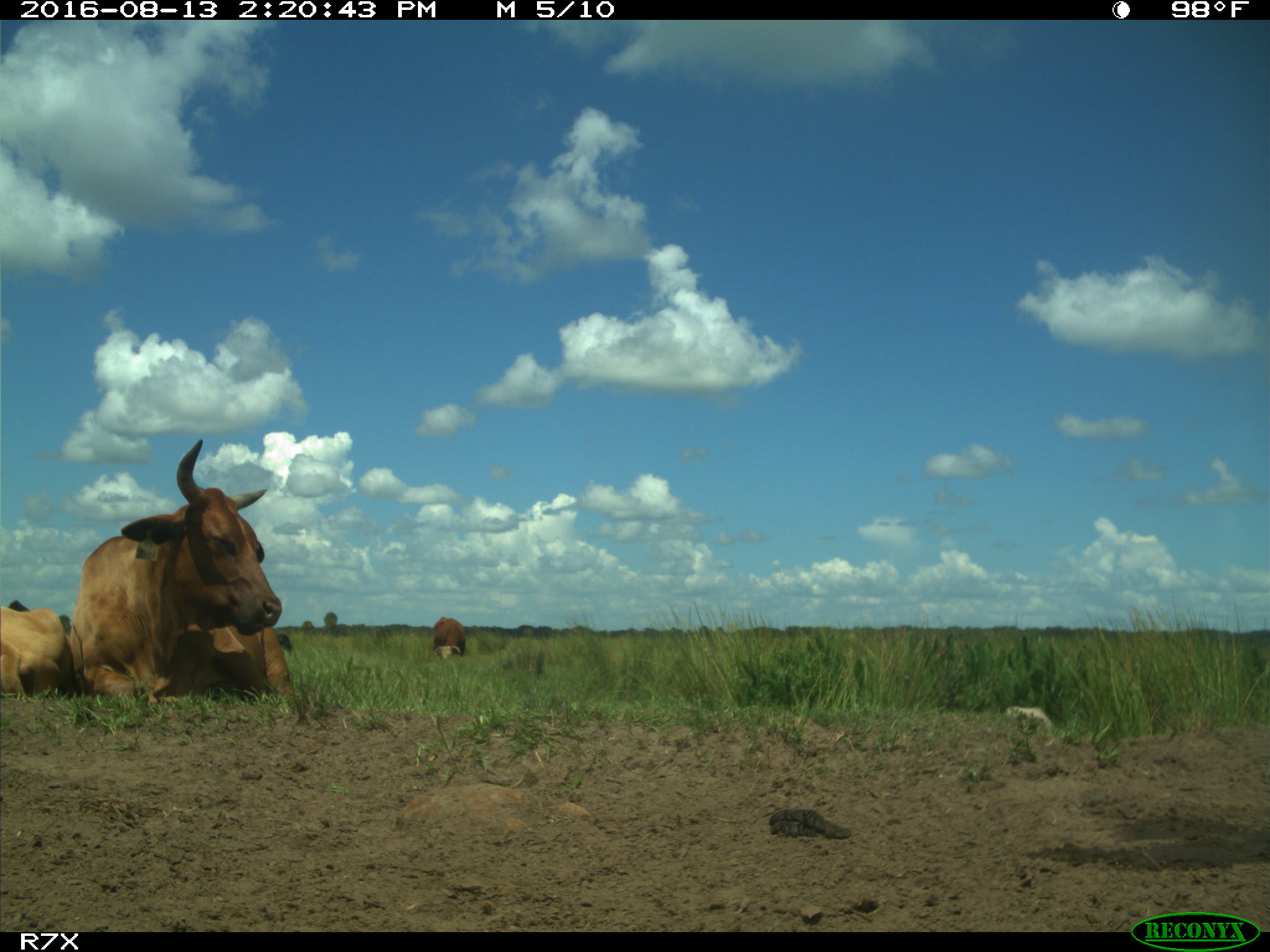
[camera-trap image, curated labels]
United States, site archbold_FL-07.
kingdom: Animalia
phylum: Chordata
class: Mammalia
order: Artiodactyla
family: Bovidae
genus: Bos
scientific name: Bos taurus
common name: domestic cow